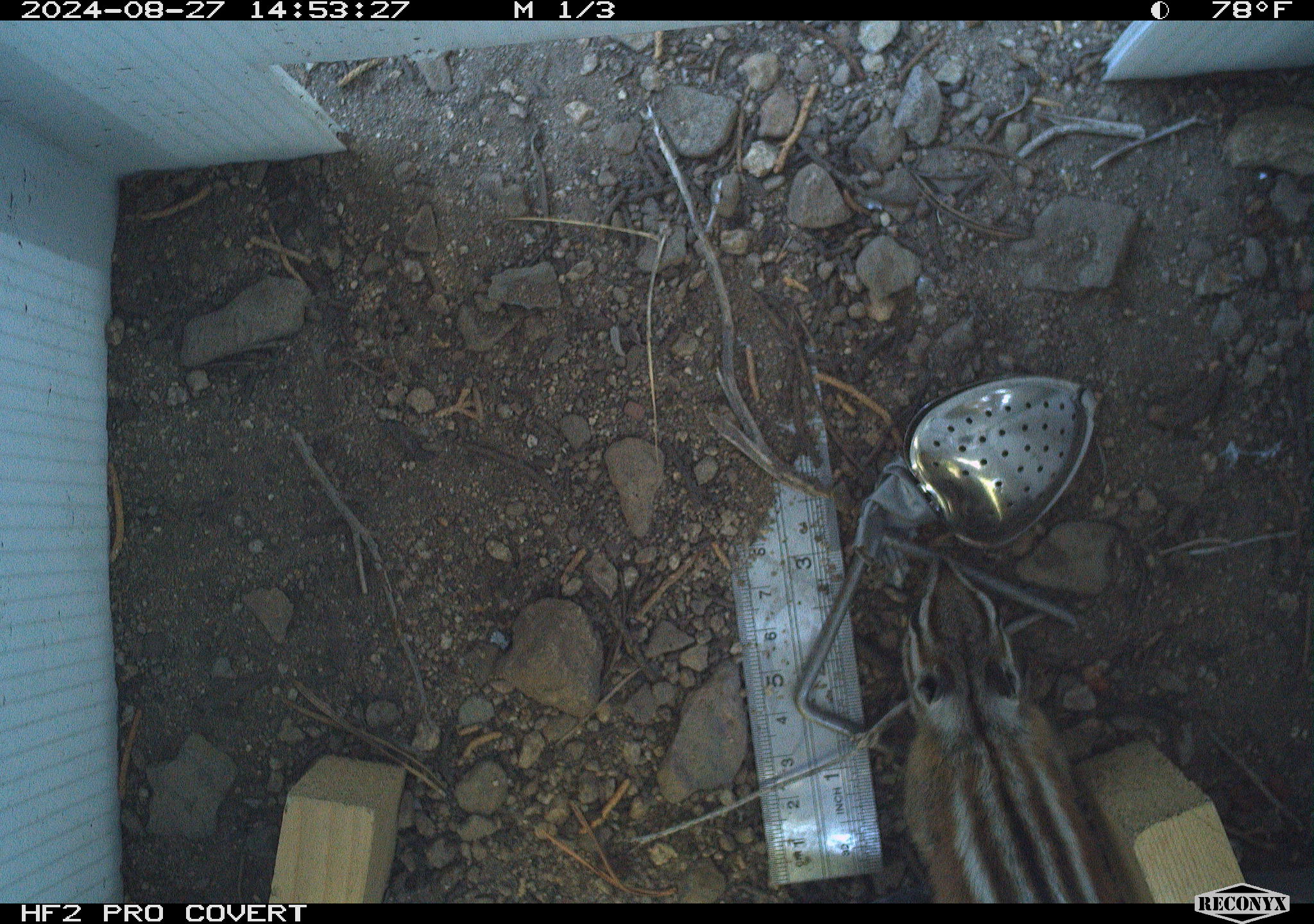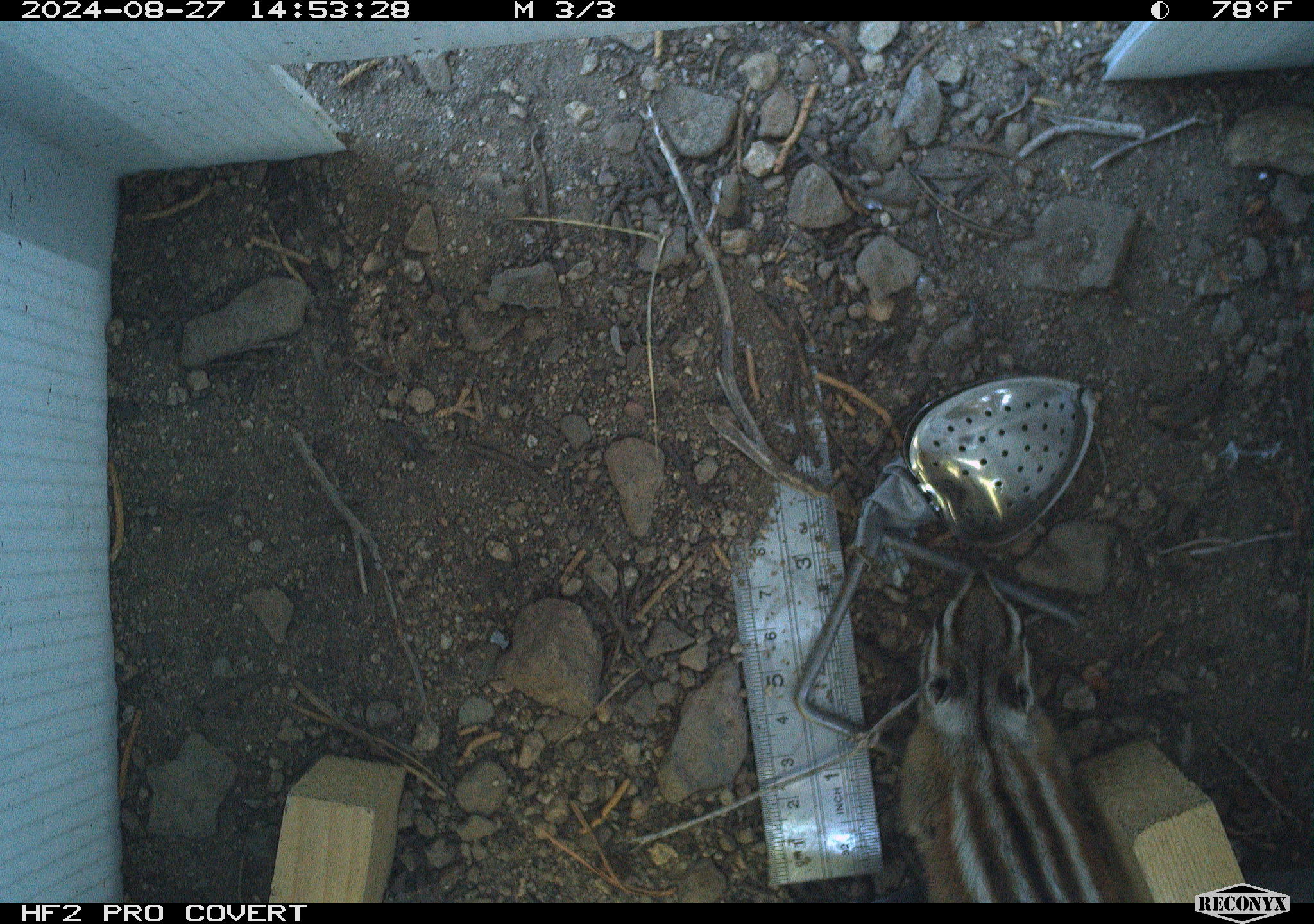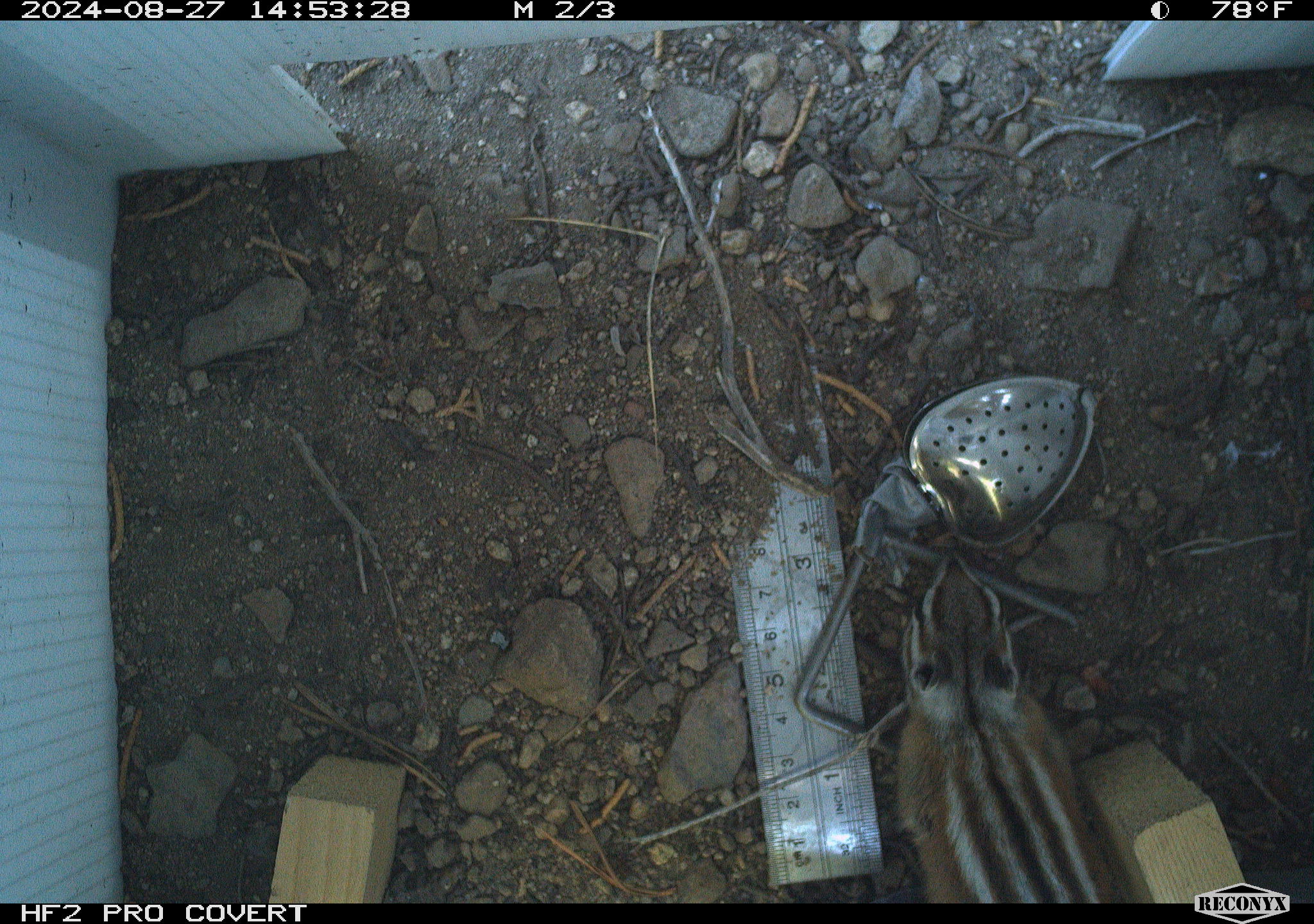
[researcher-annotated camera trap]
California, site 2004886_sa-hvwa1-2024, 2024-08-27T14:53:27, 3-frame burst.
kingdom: Animalia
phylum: Chordata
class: Mammalia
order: Rodentia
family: Sciuridae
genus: Neotamias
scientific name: Neotamias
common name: western chipmunks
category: neotamias species